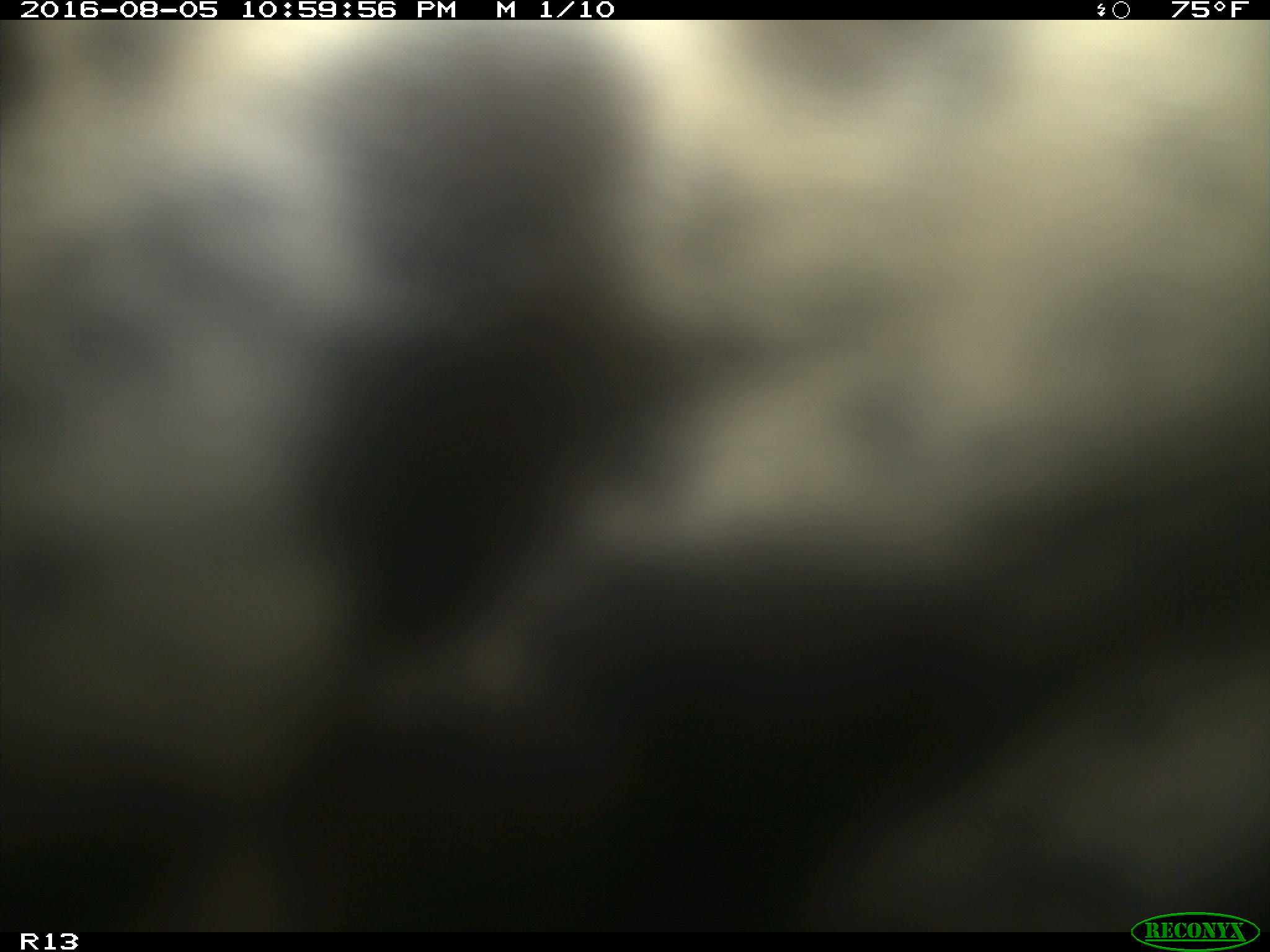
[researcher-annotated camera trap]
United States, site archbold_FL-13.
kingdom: Animalia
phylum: Chordata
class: Mammalia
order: Artiodactyla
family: Bovidae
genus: Bos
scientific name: Bos taurus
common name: domestic cow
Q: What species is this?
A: Bos taurus (domestic cow).